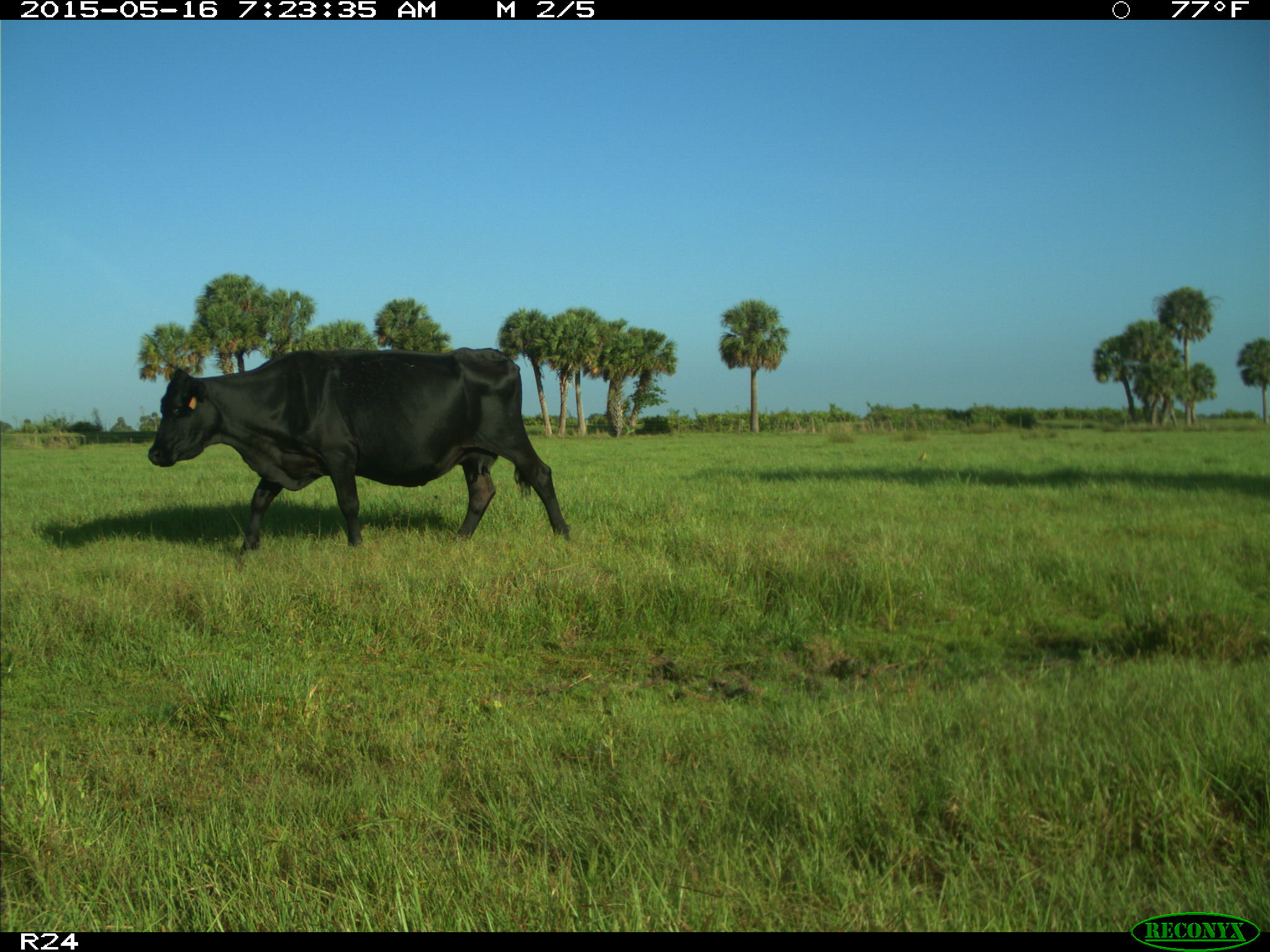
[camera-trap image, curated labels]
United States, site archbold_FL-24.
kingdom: Animalia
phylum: Chordata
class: Mammalia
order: Artiodactyla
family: Bovidae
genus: Bos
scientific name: Bos taurus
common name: domestic cow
Bos taurus (domestic cow).